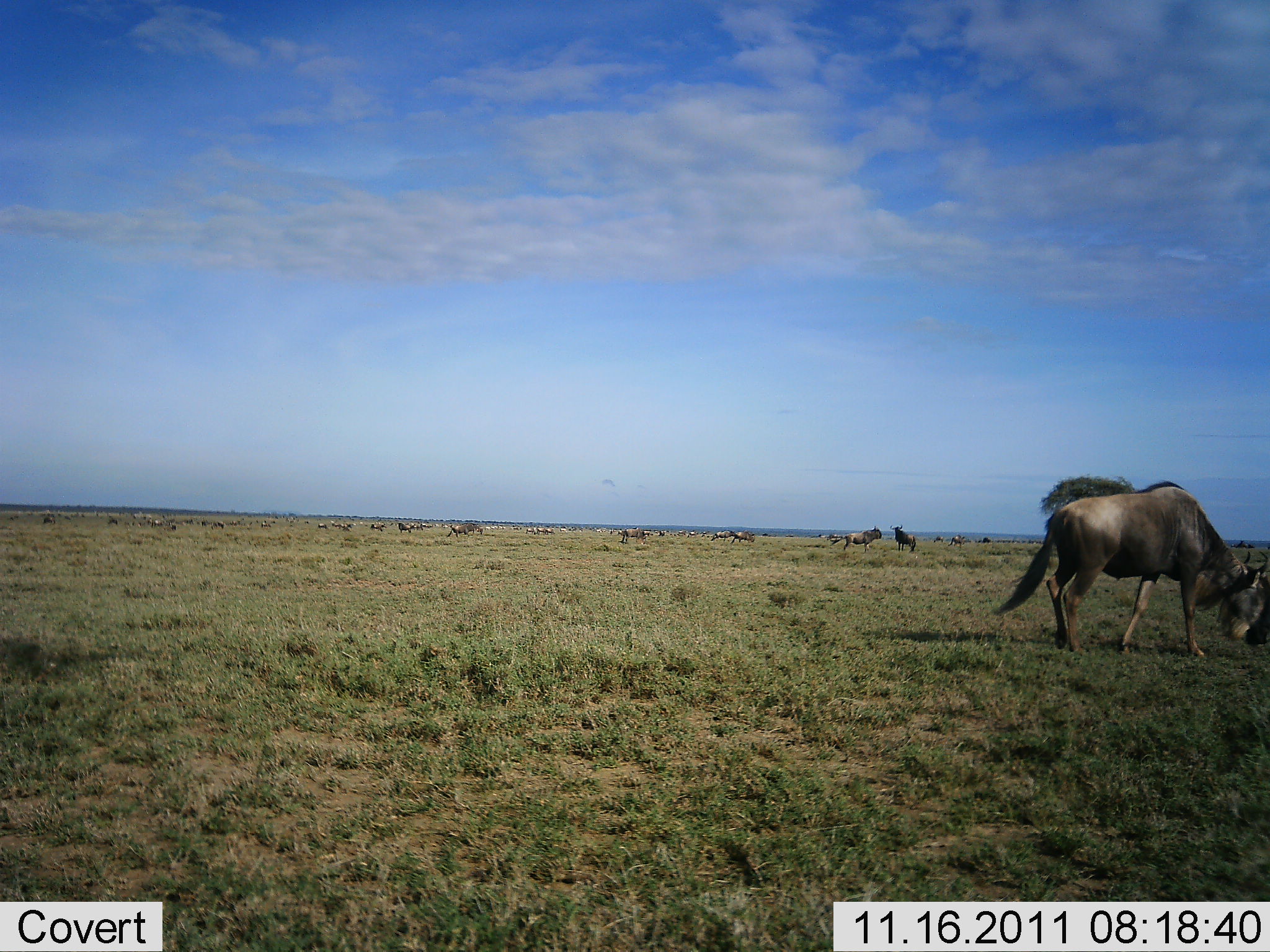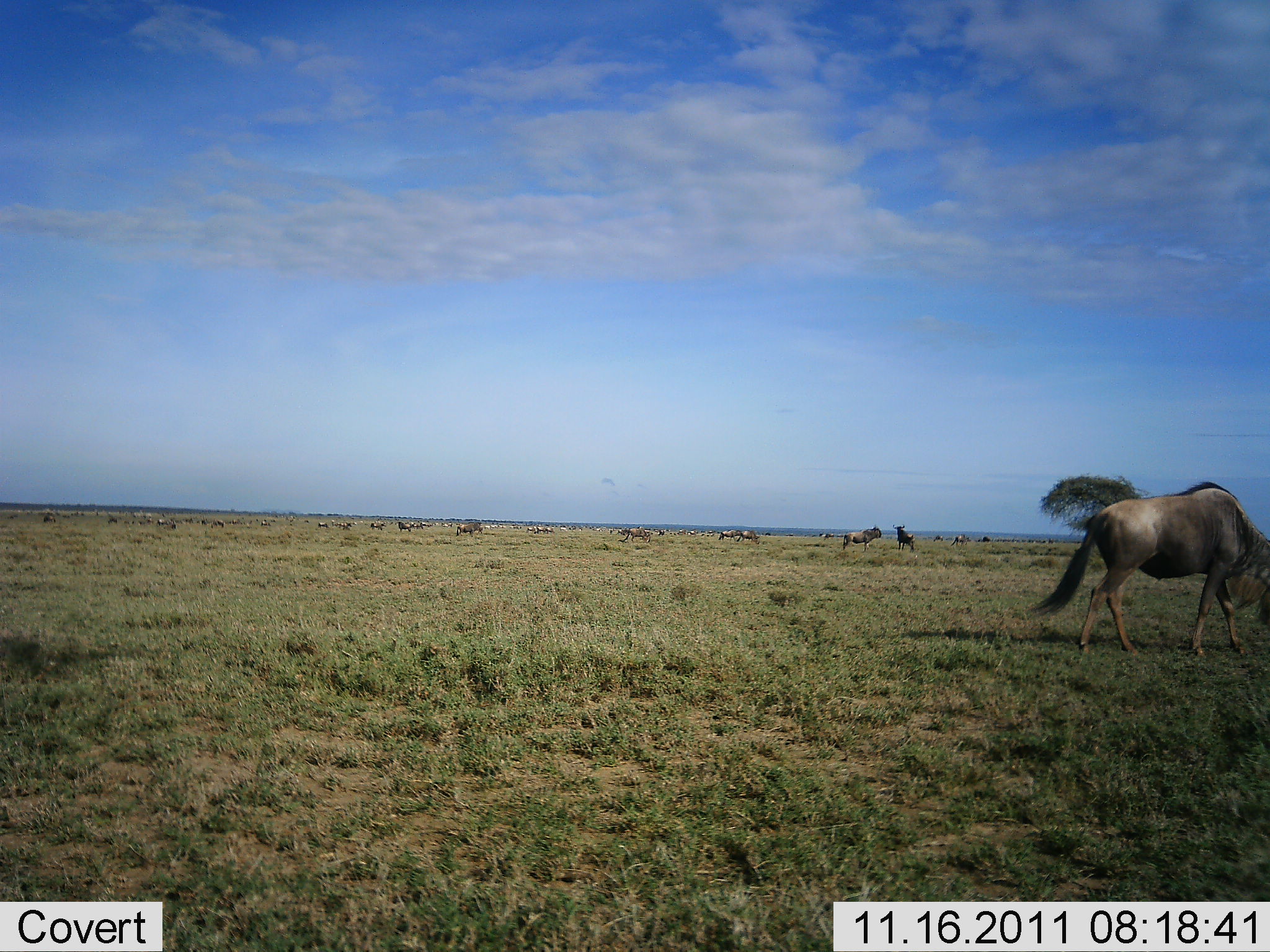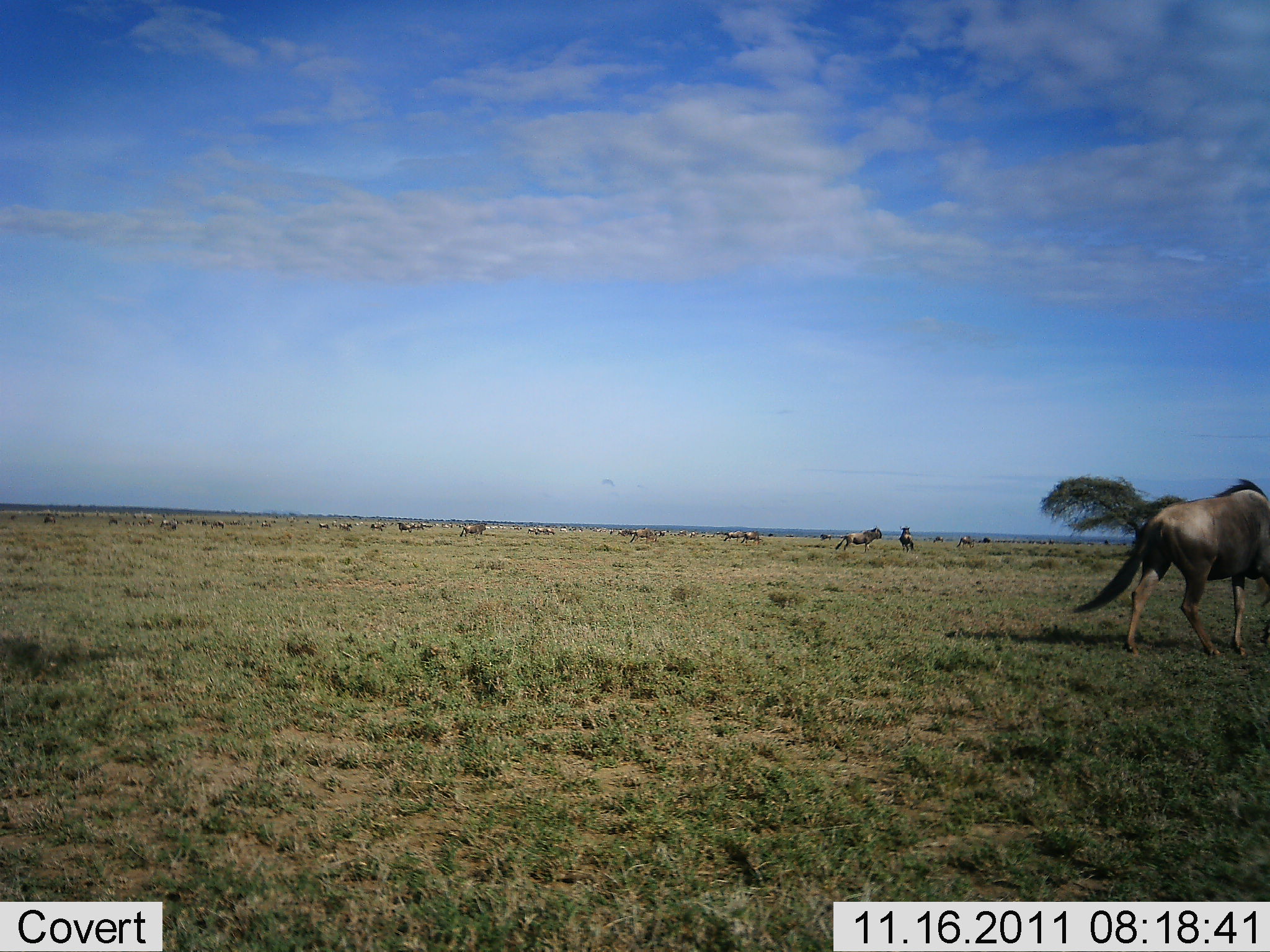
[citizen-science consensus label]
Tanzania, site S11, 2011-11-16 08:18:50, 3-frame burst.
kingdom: Animalia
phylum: Chordata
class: Mammalia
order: Artiodactyla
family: Bovidae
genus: Connochaetes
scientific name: Connochaetes taurinus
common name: blue wildebeest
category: wildebeest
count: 11-50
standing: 45%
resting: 0%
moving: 82%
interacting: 18%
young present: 0%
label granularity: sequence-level